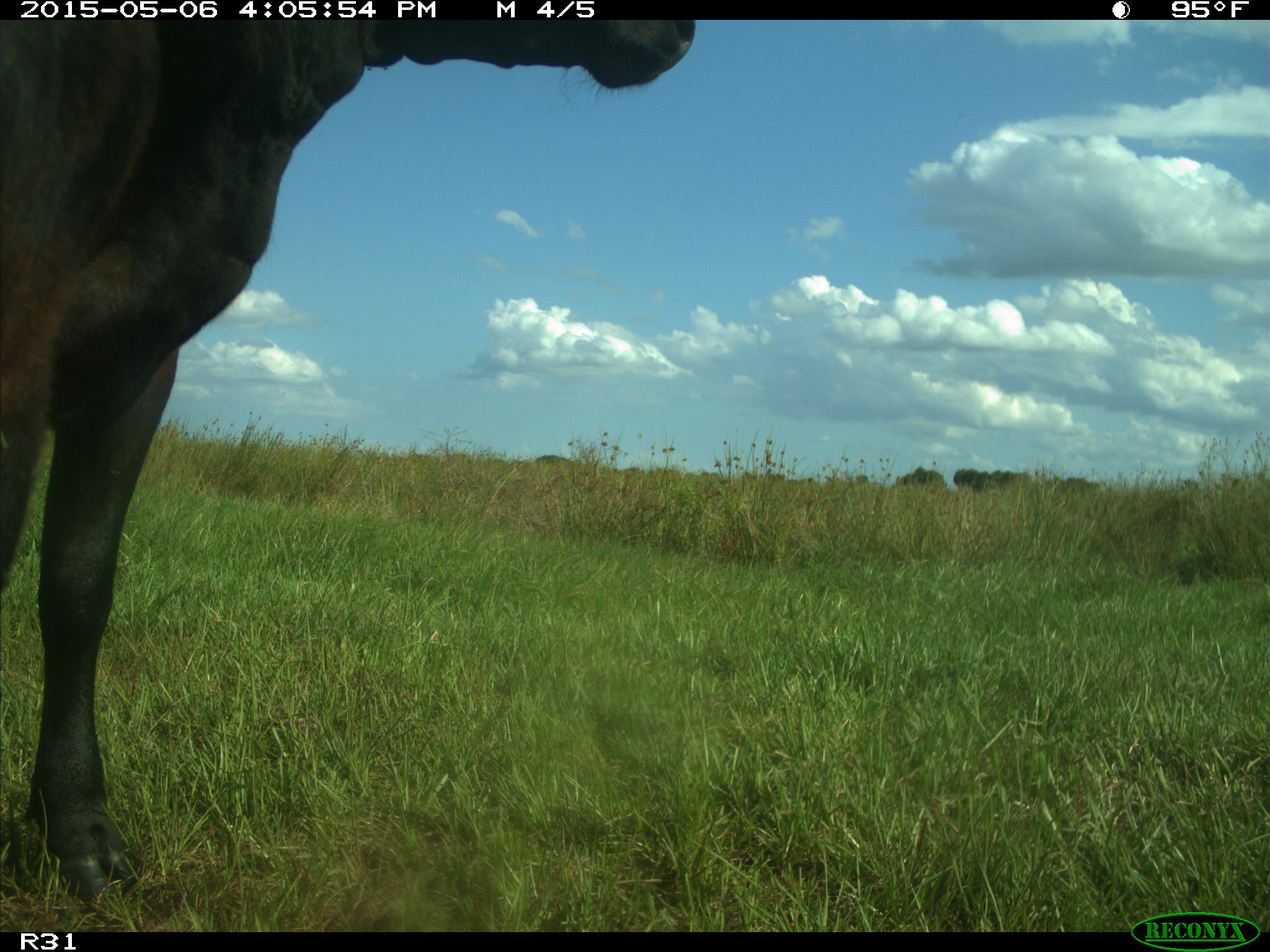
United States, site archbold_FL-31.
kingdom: Animalia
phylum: Chordata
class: Mammalia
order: Artiodactyla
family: Bovidae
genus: Bos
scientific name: Bos taurus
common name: domestic cow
Bos taurus (domestic cow).